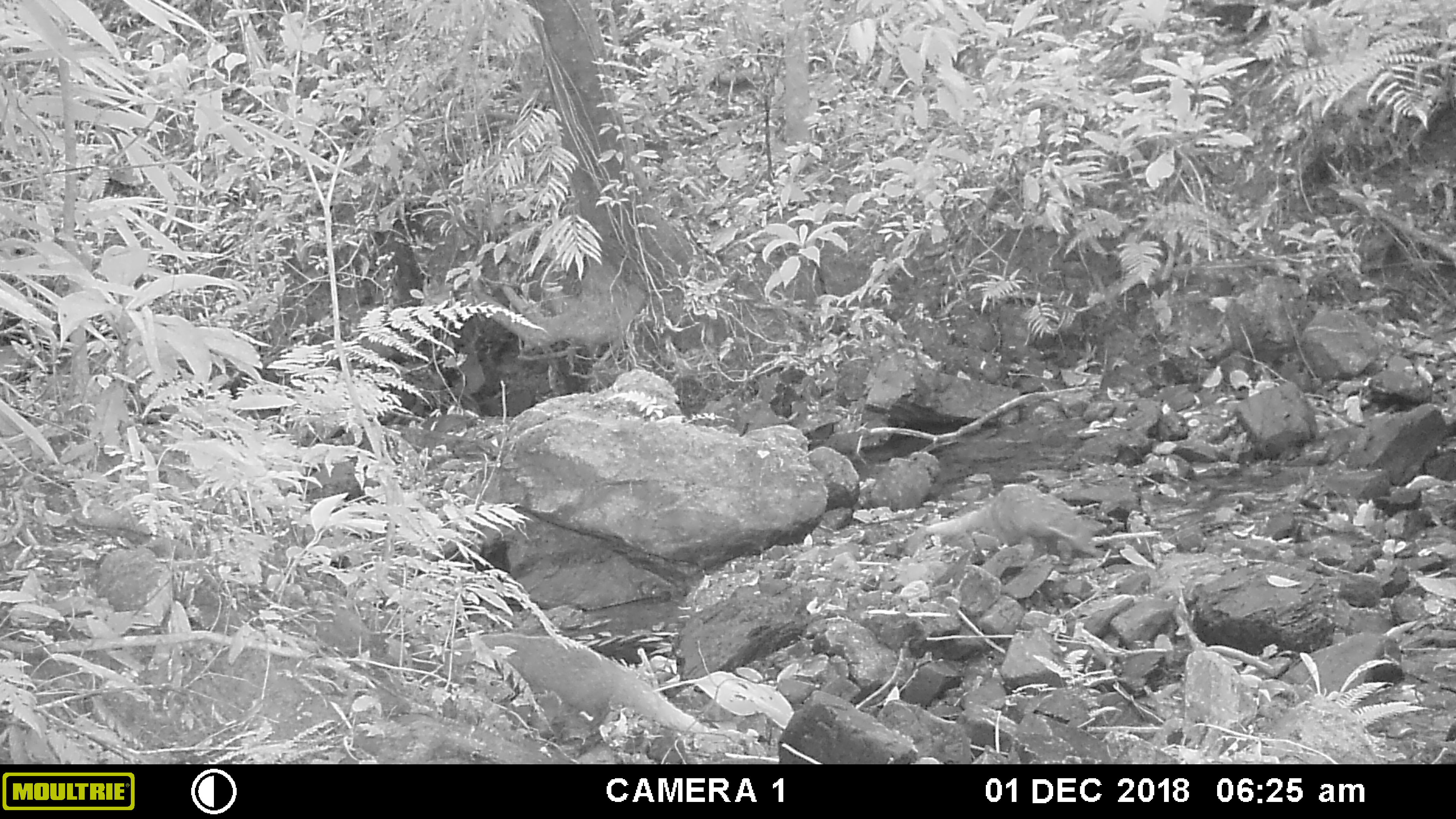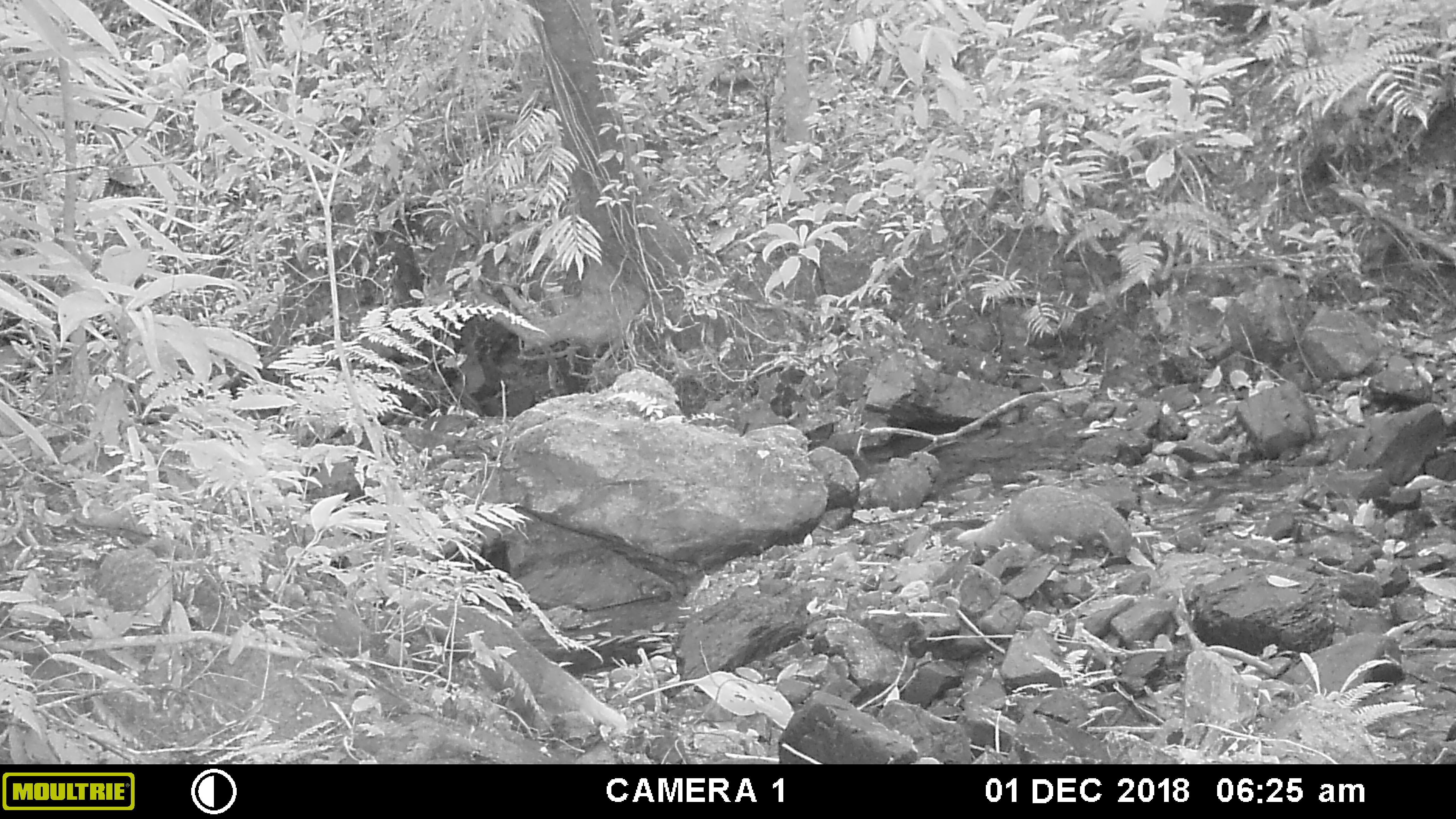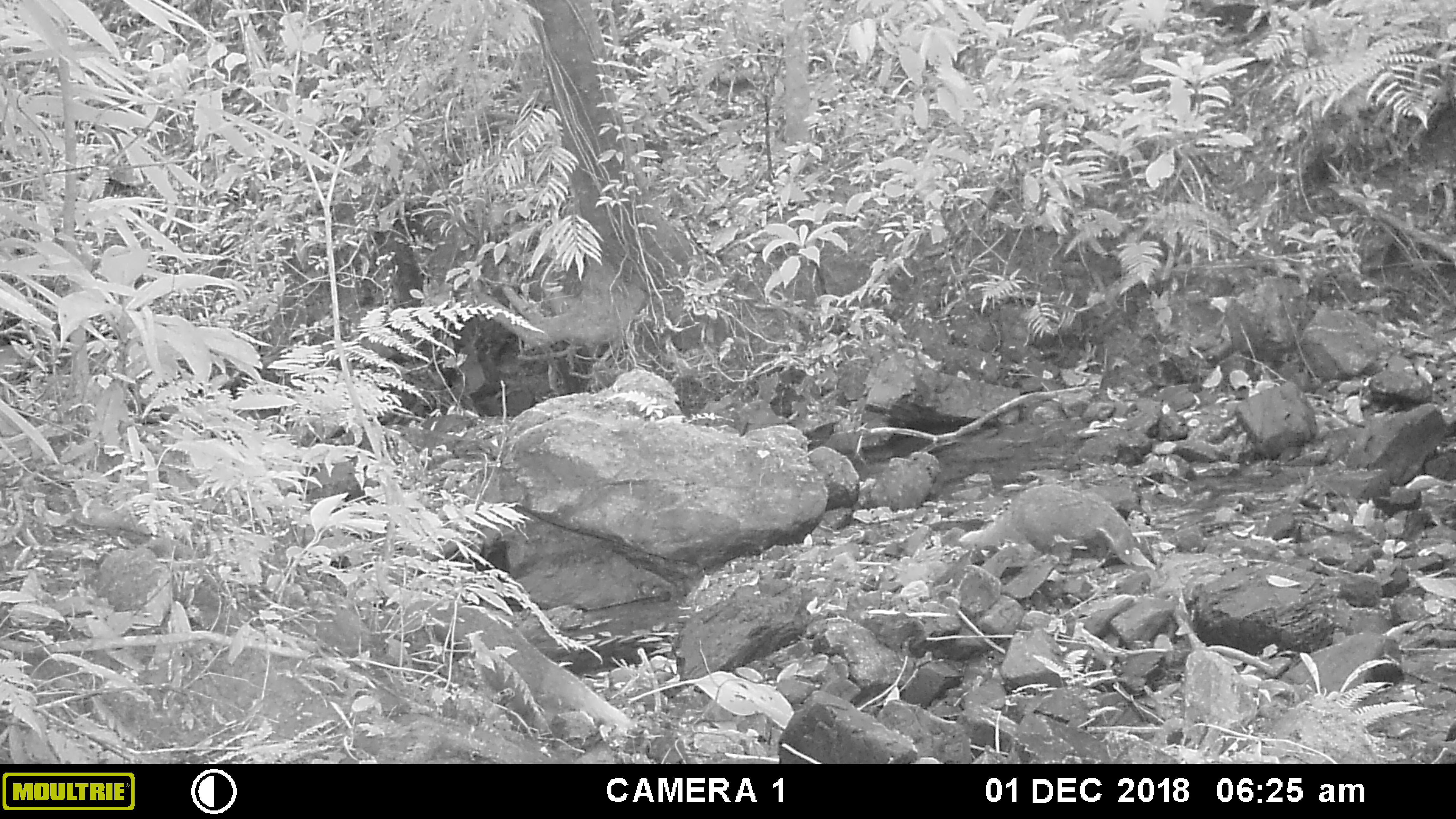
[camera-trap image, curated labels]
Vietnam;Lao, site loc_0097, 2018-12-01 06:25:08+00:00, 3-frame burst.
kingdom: Animalia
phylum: Chordata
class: Mammalia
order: Carnivora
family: Herpestidae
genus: Urva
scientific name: Urva urva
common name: crab-eating mongoose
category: crab eating mongoose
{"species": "crab eating mongoose (crab-eating mongoose) (Urva urva)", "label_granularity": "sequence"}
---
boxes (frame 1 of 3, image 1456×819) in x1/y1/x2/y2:
crab eating mongoose: 443/632/715/734; 919/482/1102/563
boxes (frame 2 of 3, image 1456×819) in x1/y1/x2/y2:
crab eating mongoose: 392/600/626/725; 954/482/1133/558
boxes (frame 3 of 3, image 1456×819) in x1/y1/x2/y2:
crab eating mongoose: 395/595/635/728; 958/482/1135/563